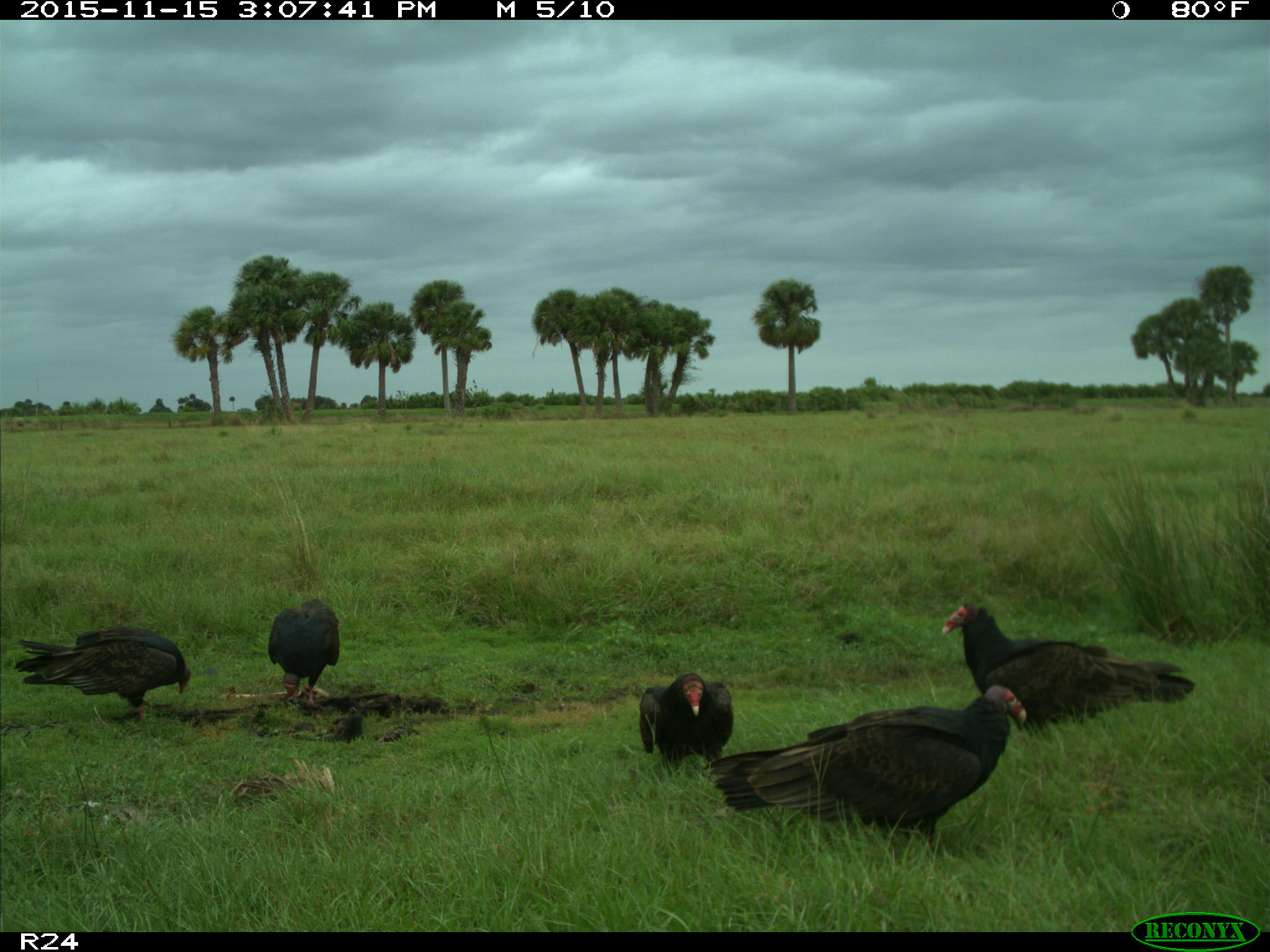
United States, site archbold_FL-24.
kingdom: Animalia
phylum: Chordata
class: Aves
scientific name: Aves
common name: birds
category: unidentified bird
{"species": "unidentified bird (birds) (Aves)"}